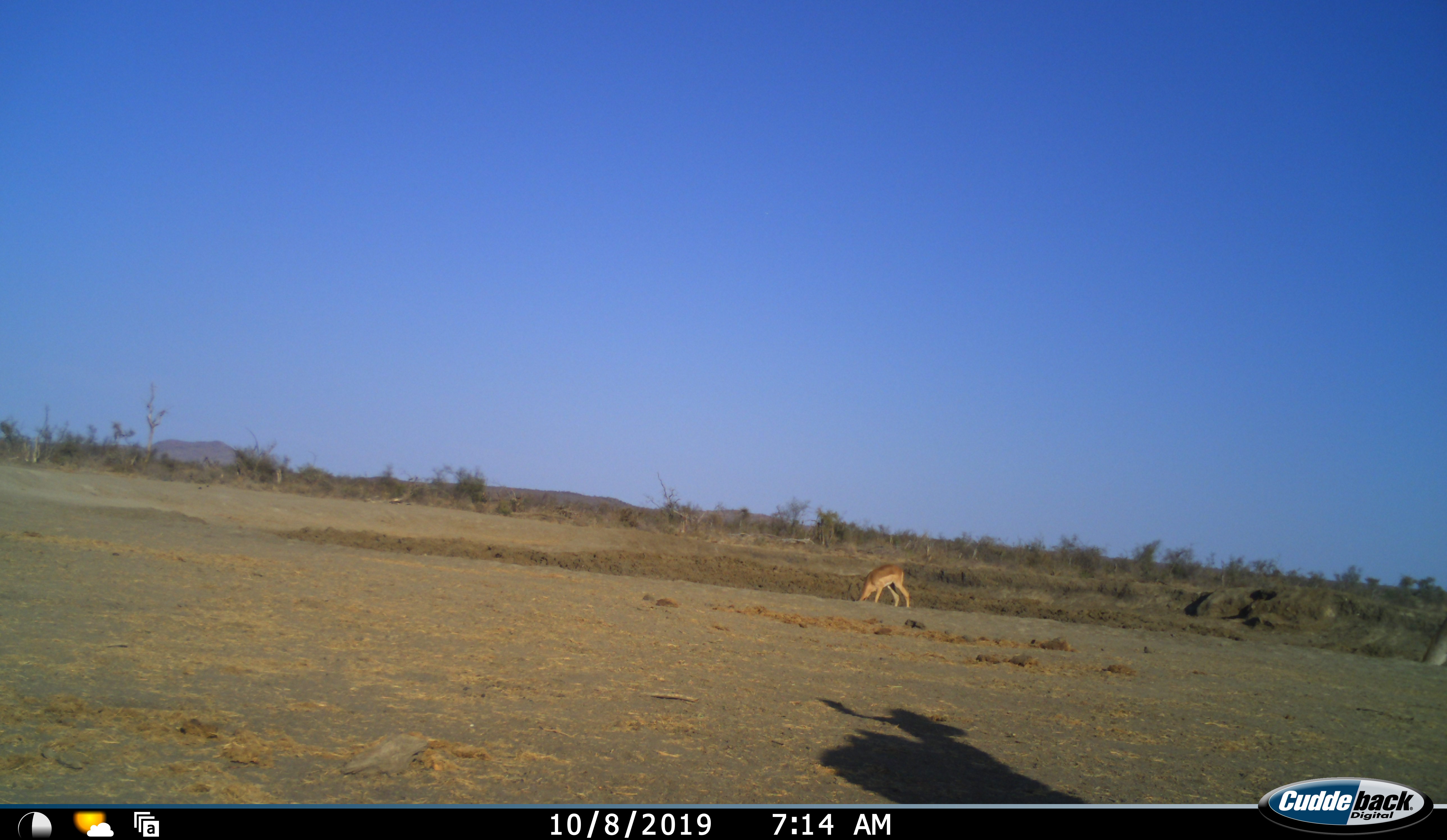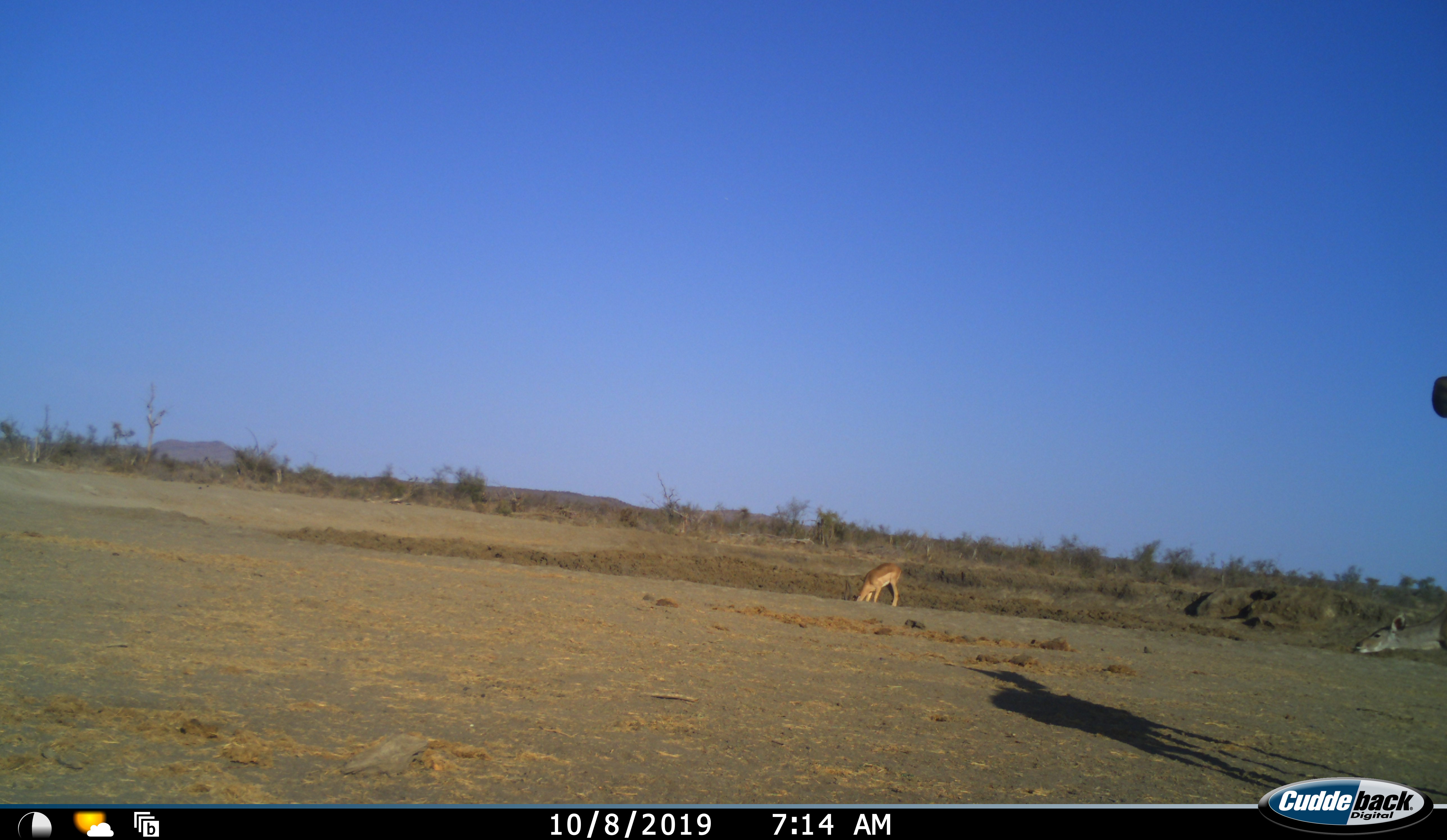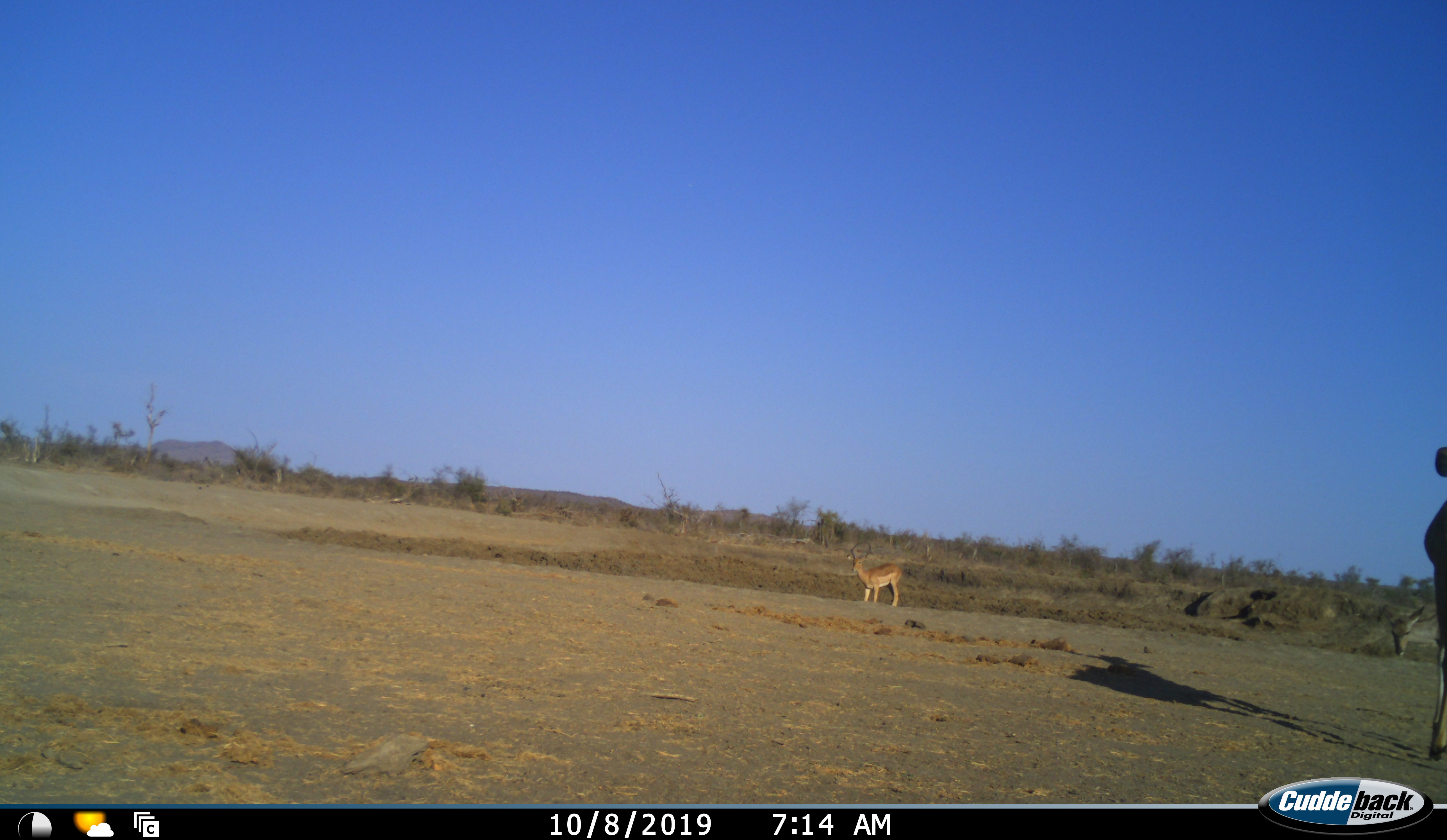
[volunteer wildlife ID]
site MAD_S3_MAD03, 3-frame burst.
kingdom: Animalia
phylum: Chordata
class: Mammalia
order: Artiodactyla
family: Bovidae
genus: Aepyceros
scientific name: Aepyceros melampus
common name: impala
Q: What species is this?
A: Impala (Aepyceros melampus).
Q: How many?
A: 1.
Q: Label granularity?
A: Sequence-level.